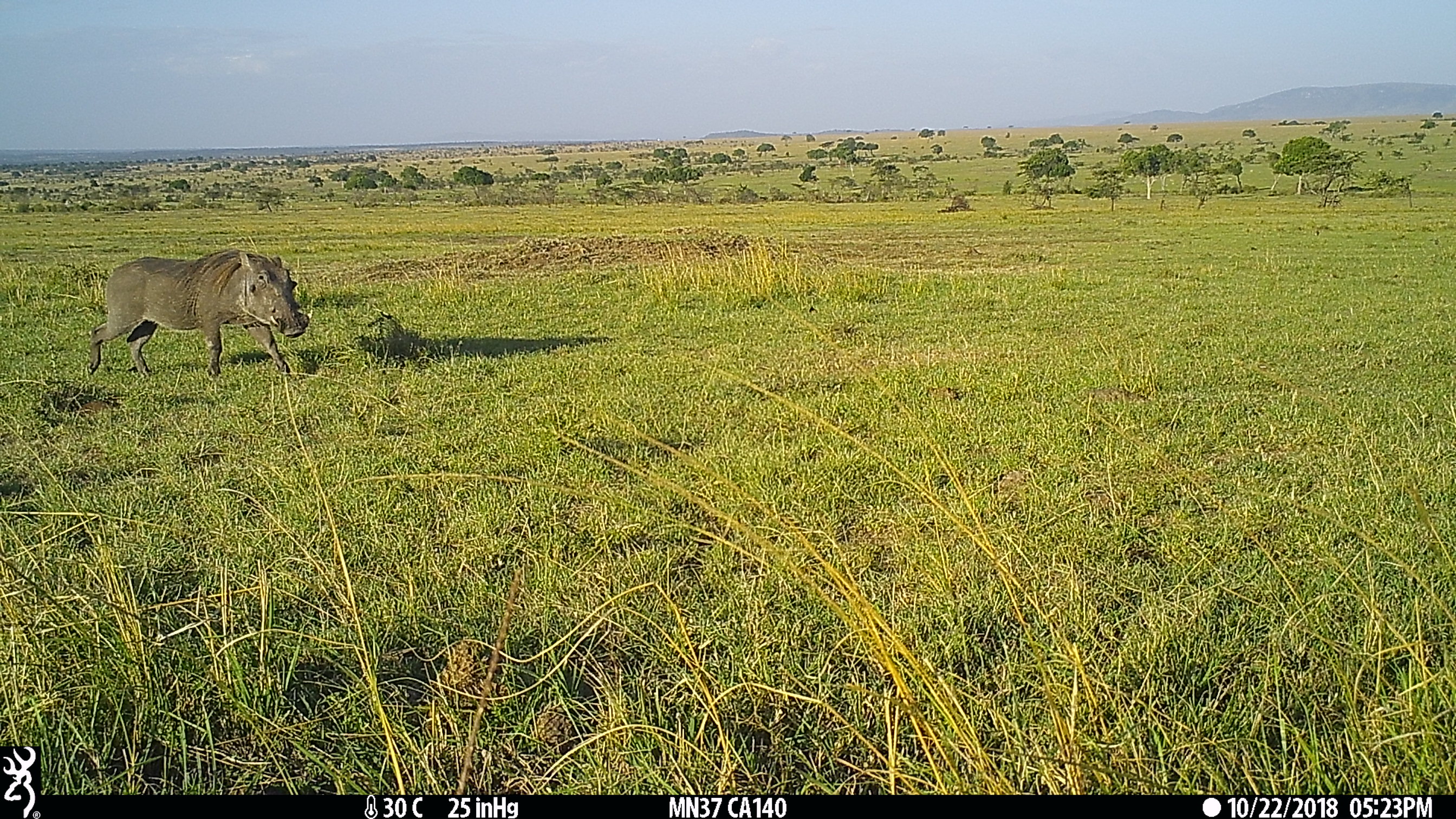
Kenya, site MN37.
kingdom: Animalia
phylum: Chordata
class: Mammalia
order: Artiodactyla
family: Suidae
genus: Phacochoerus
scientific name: Phacochoerus africanus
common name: common warthog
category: warthog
Warthog (common warthog) (Phacochoerus africanus).